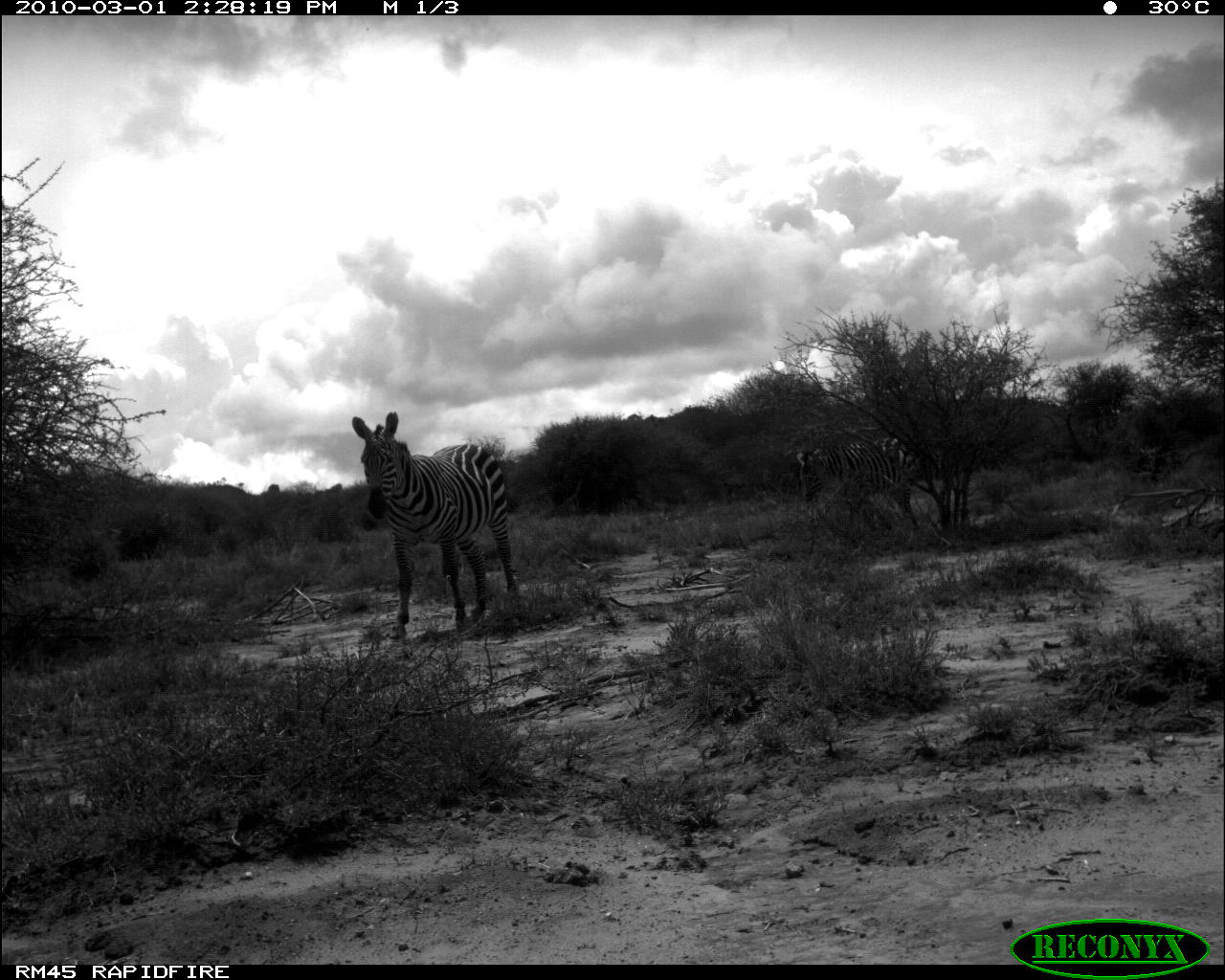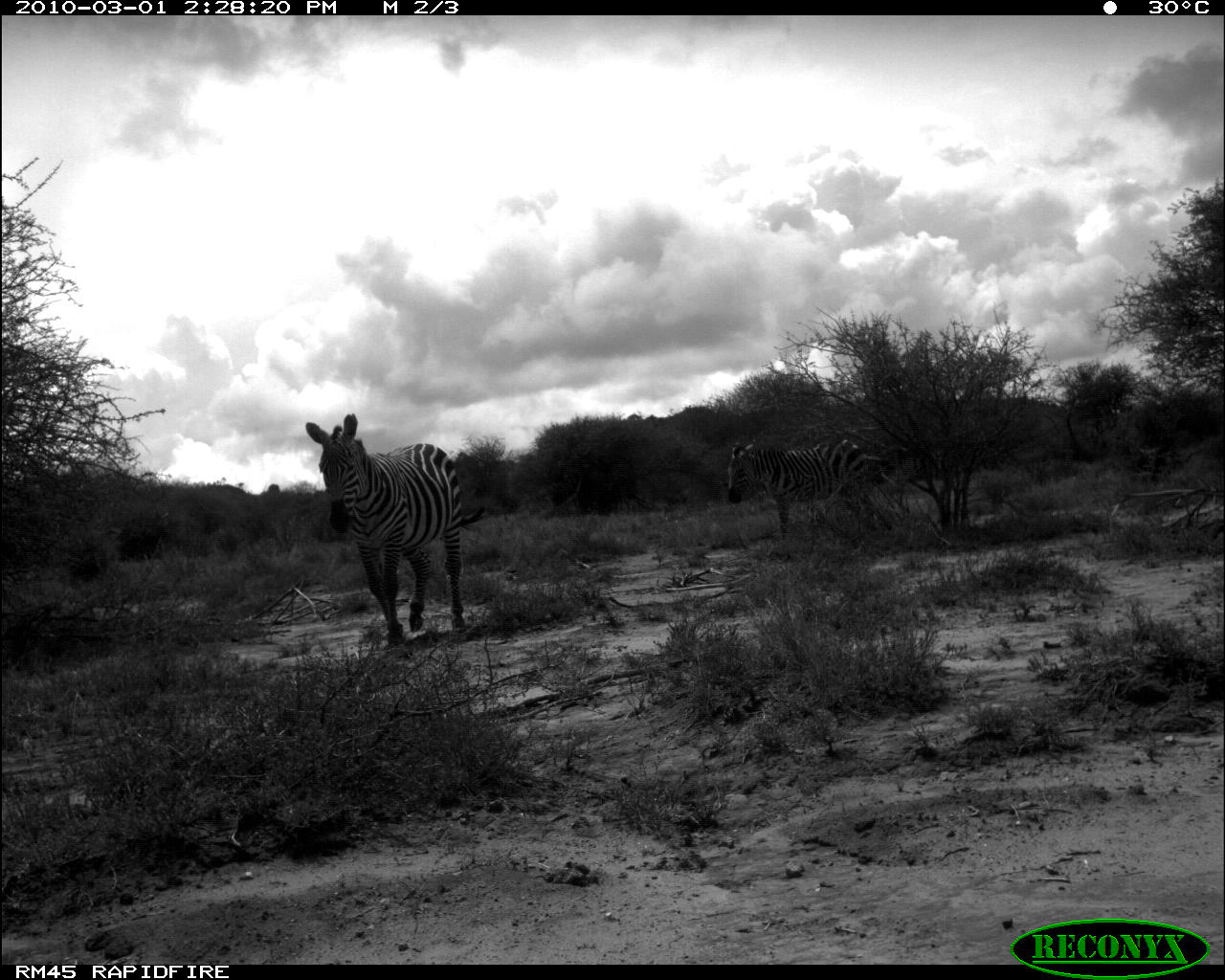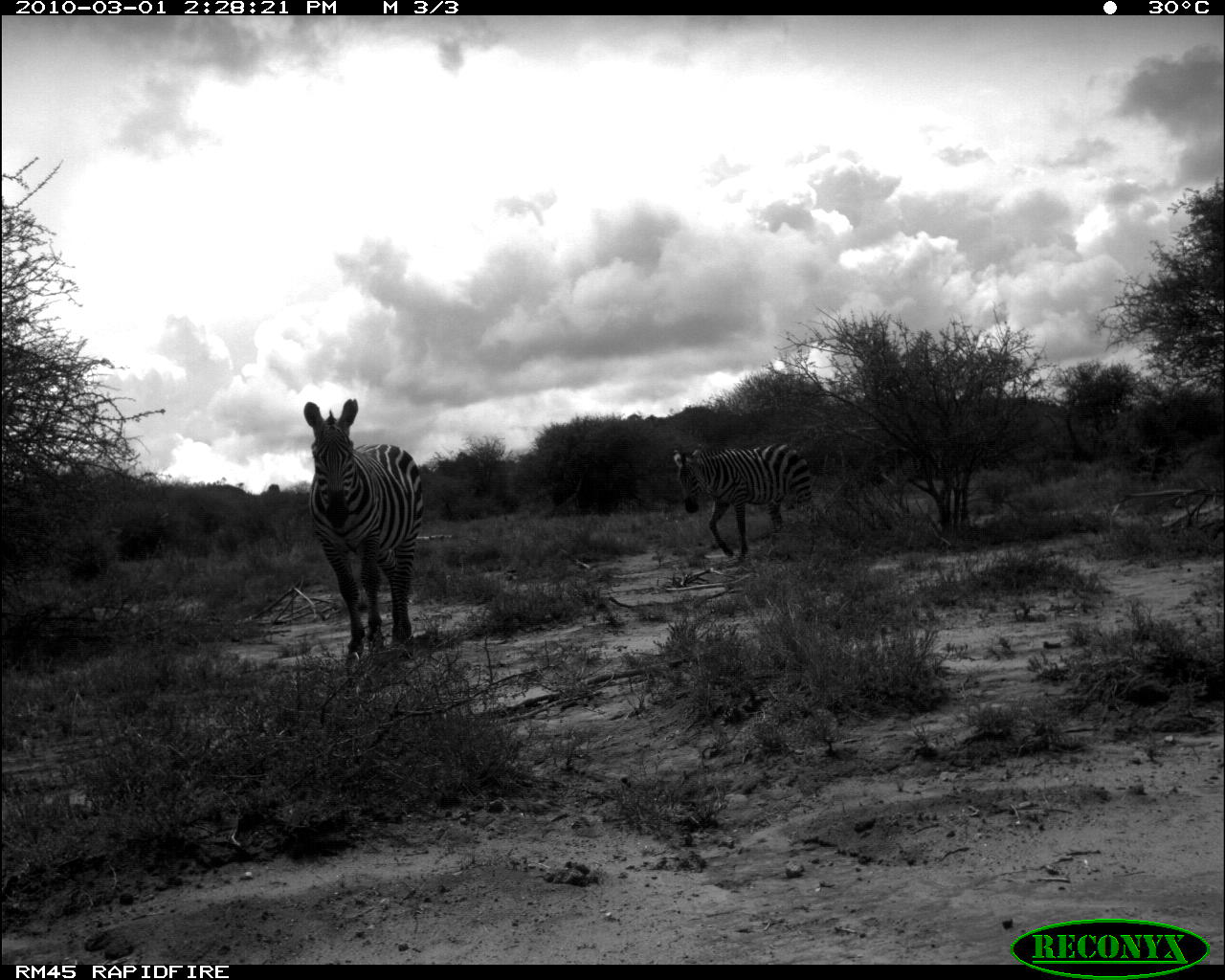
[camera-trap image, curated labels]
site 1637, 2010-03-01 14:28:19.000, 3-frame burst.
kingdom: Animalia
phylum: Chordata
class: Mammalia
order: Perissodactyla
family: Equidae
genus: Equus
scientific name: Equus quagga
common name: plains zebra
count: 2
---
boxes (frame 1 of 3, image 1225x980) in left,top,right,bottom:
equus quagga: 350,409,523,631; 794,431,925,536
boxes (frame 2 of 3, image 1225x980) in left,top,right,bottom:
equus quagga: 304,413,467,646; 727,436,878,541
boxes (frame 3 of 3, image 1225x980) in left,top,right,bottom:
equus quagga: 301,397,423,661; 672,445,820,561